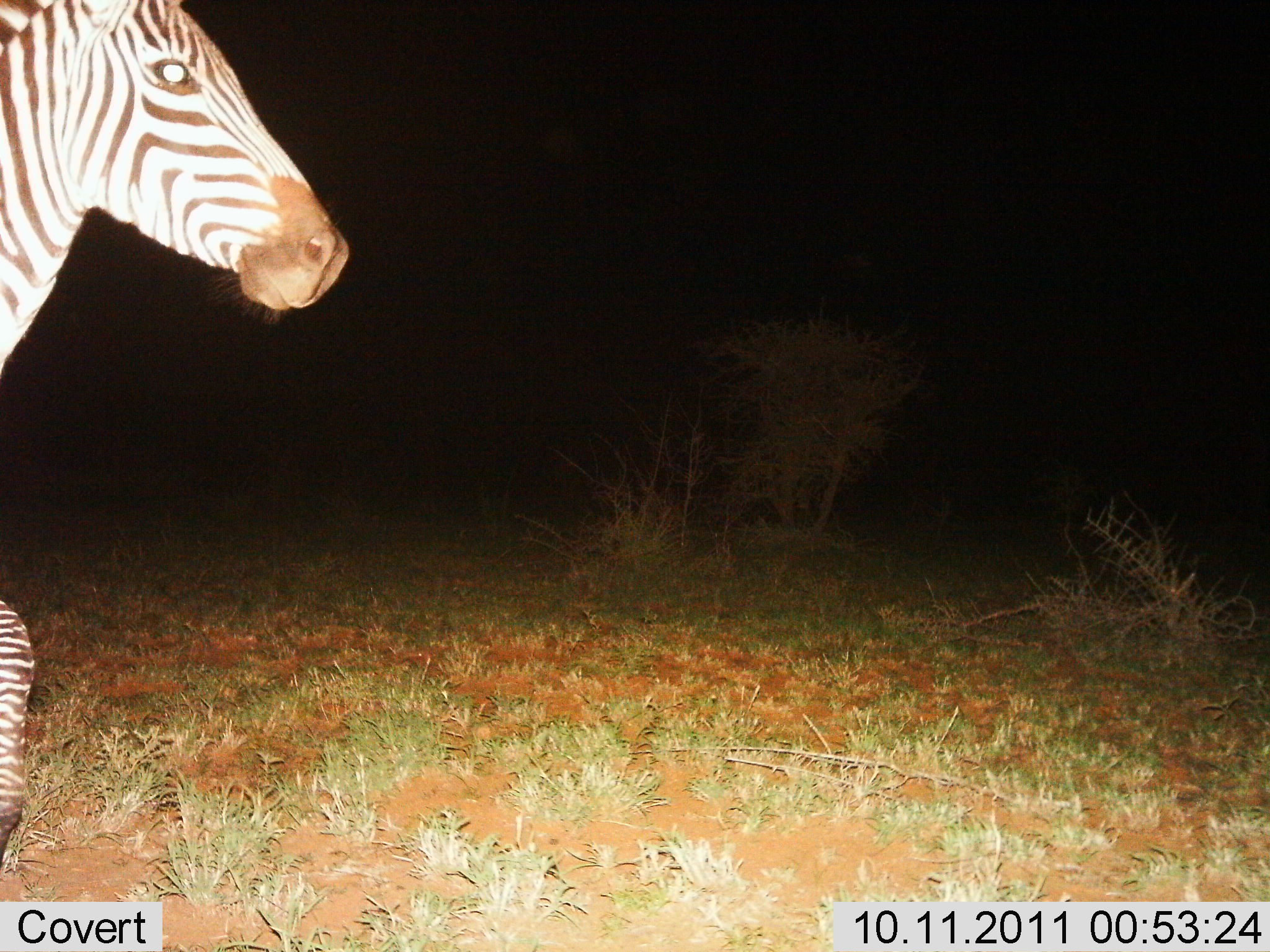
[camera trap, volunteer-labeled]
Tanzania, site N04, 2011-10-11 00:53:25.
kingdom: Animalia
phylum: Chordata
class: Mammalia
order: Perissodactyla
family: Equidae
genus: Equus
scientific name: Equus quagga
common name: plains zebra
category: zebra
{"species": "zebra (plains zebra) (Equus quagga)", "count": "1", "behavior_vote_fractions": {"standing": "29%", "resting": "0%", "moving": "71%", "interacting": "0%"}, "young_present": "0%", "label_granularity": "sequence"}